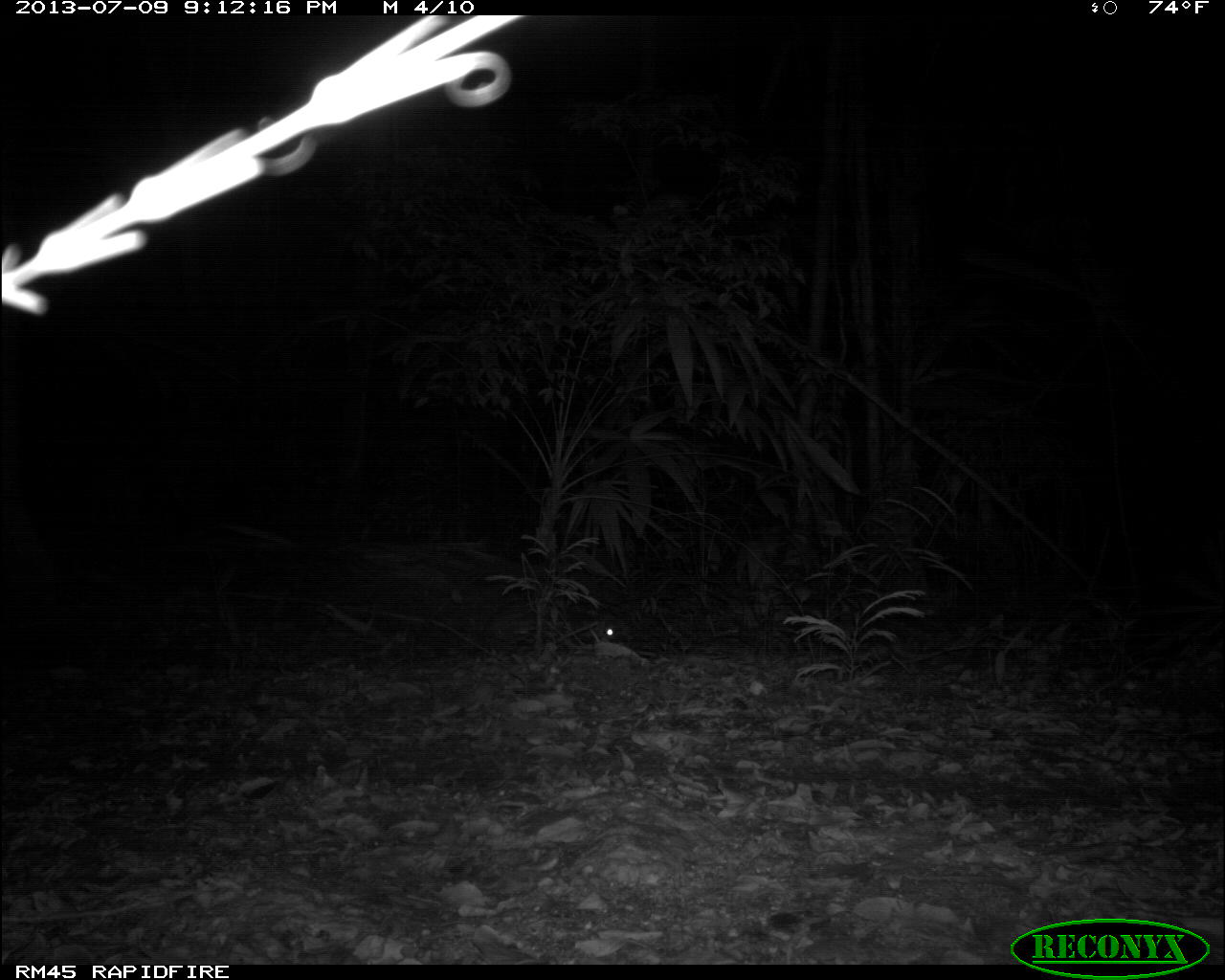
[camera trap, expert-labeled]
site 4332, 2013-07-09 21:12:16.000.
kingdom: Animalia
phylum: Chordata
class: Mammalia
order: Rodentia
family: Cuniculidae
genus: Cuniculus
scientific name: Cuniculus paca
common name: lowland paca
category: agouti paca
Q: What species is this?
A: Agouti paca (lowland paca) (Cuniculus paca).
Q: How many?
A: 1.